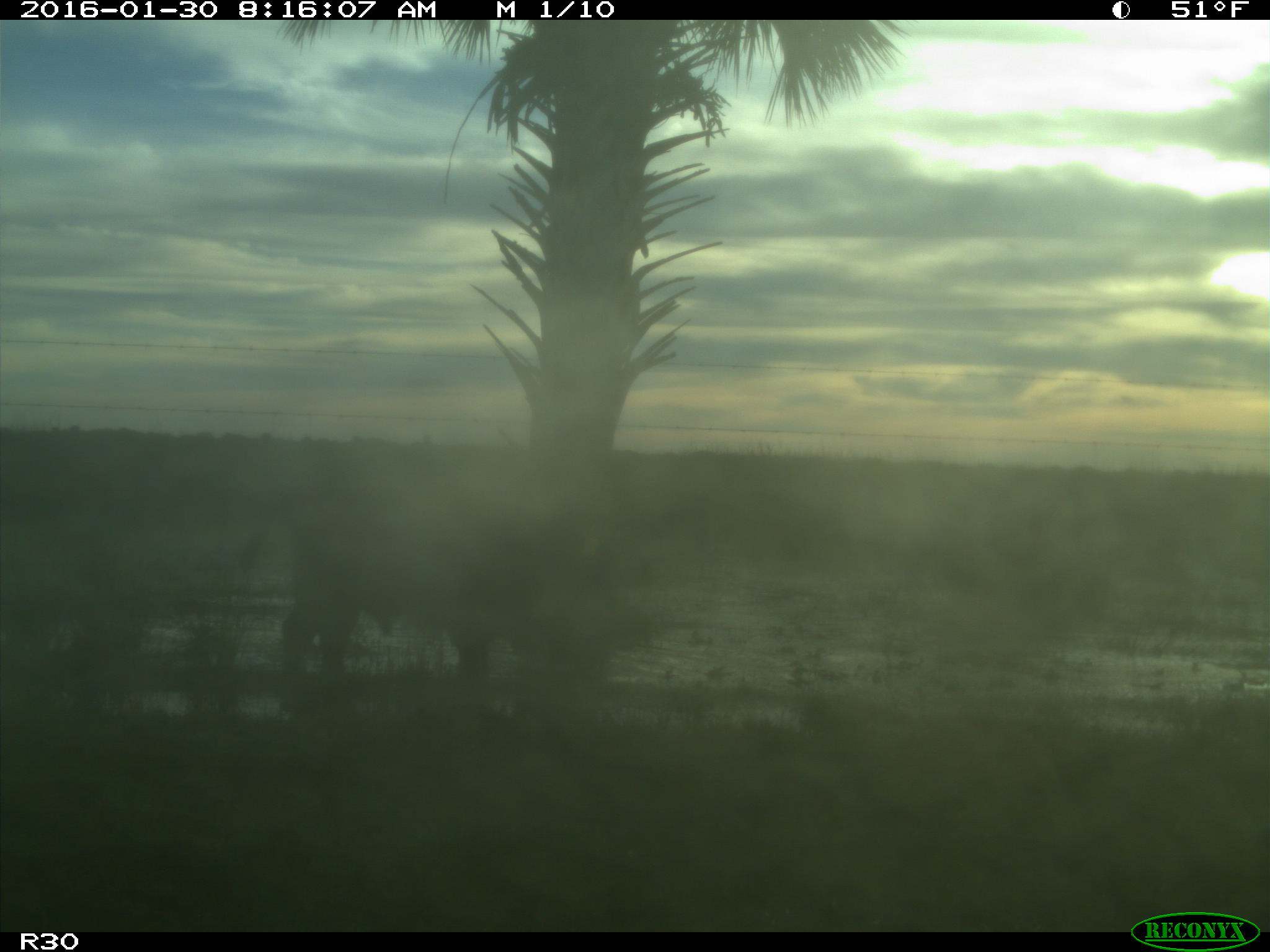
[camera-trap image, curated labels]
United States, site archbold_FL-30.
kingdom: Animalia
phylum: Chordata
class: Mammalia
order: Artiodactyla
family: Bovidae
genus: Bos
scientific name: Bos taurus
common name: domestic cow